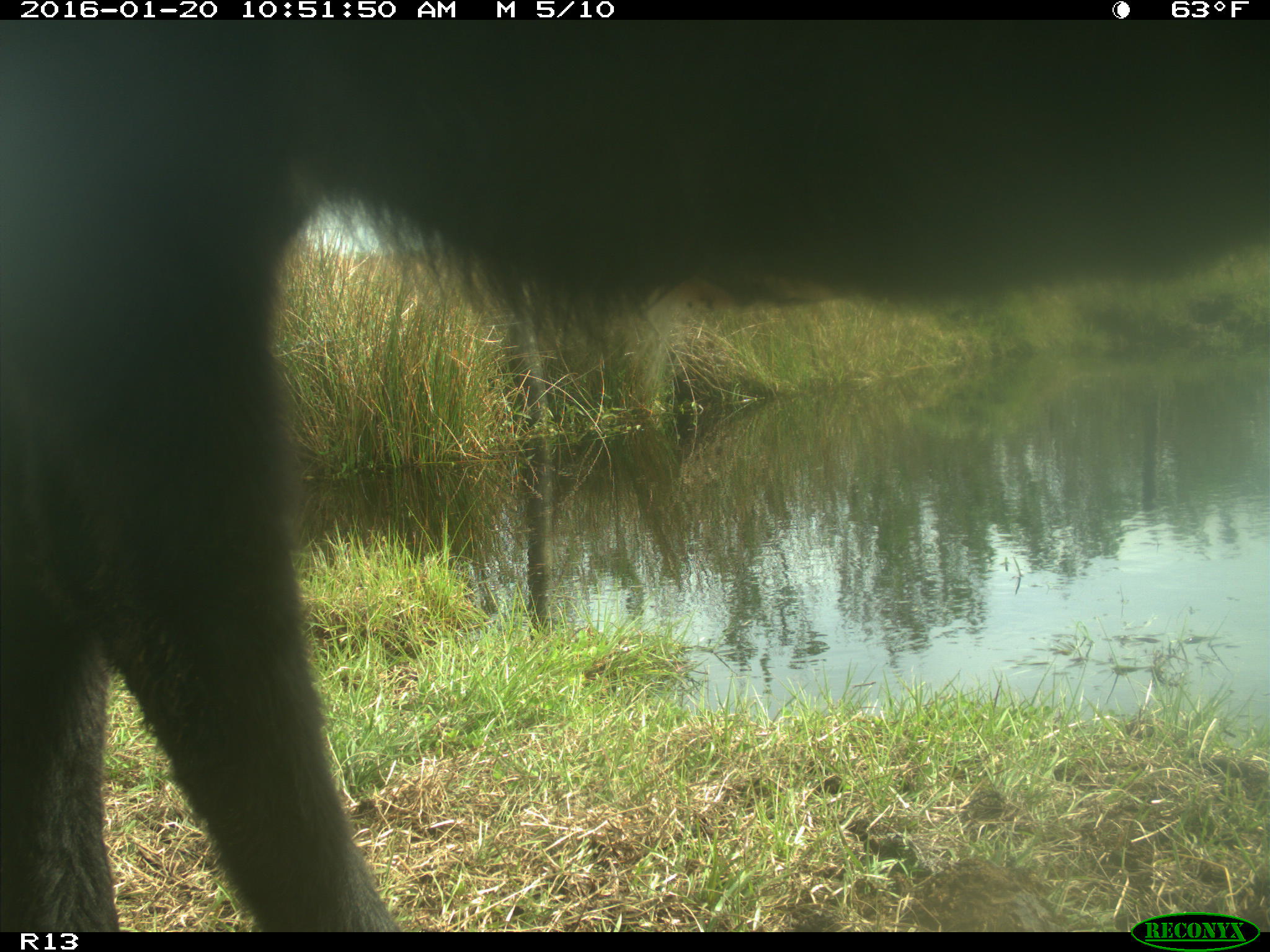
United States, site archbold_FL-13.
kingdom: Animalia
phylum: Chordata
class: Mammalia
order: Artiodactyla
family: Bovidae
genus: Bos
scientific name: Bos taurus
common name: domestic cow